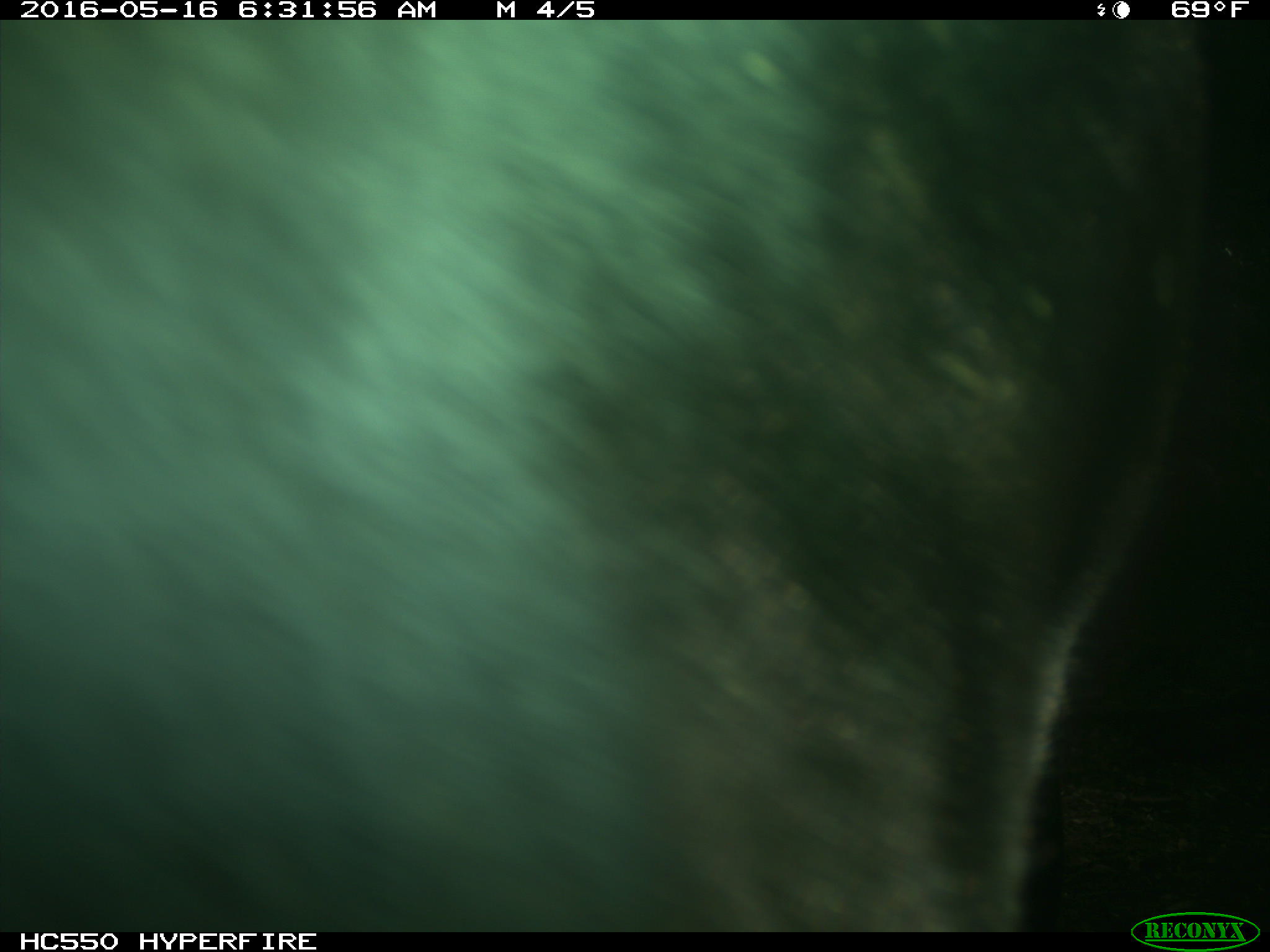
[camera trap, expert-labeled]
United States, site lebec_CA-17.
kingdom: Animalia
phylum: Chordata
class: Mammalia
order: Artiodactyla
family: Bovidae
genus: Bos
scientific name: Bos taurus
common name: domestic cow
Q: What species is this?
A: Bos taurus (domestic cow).